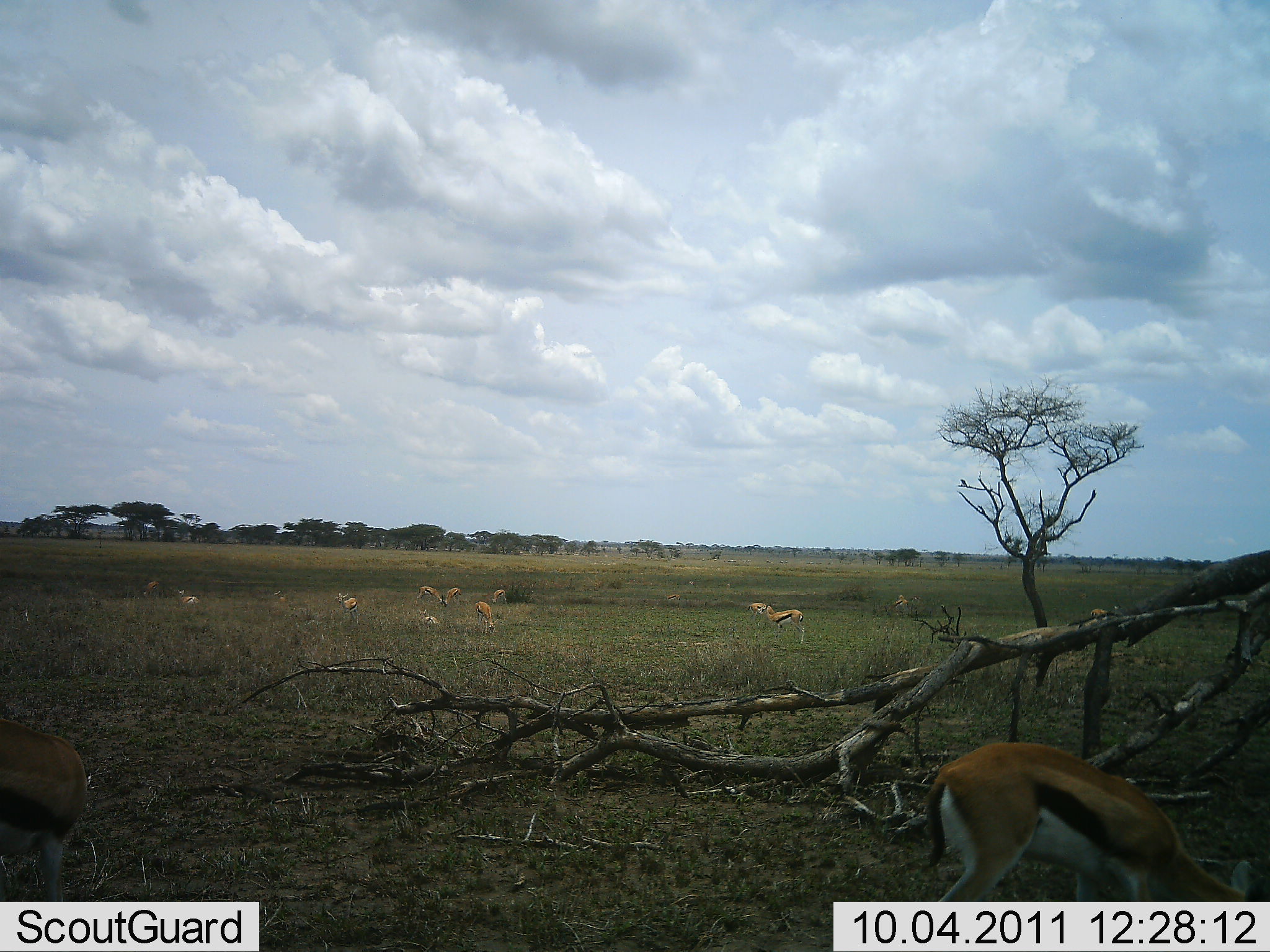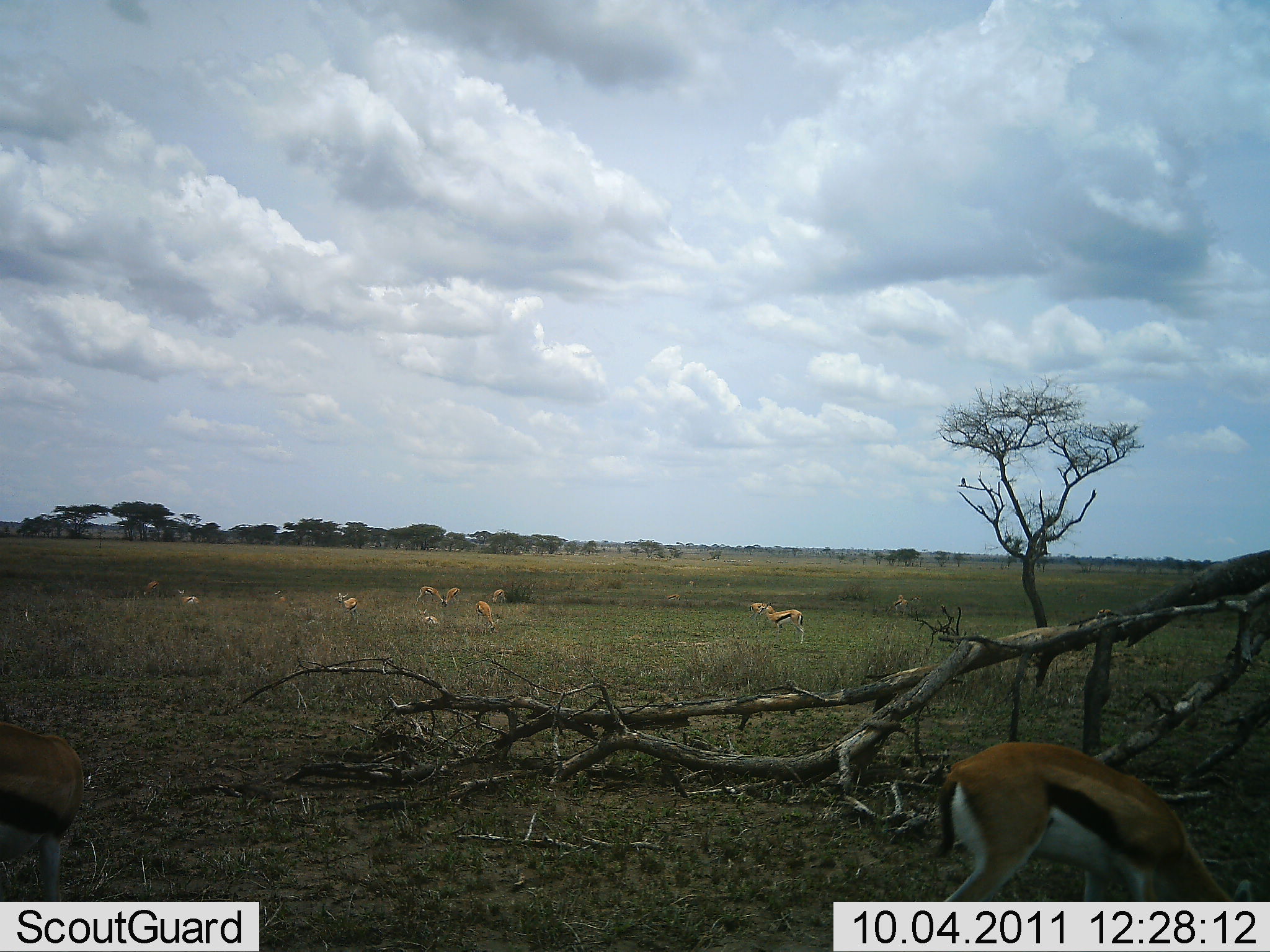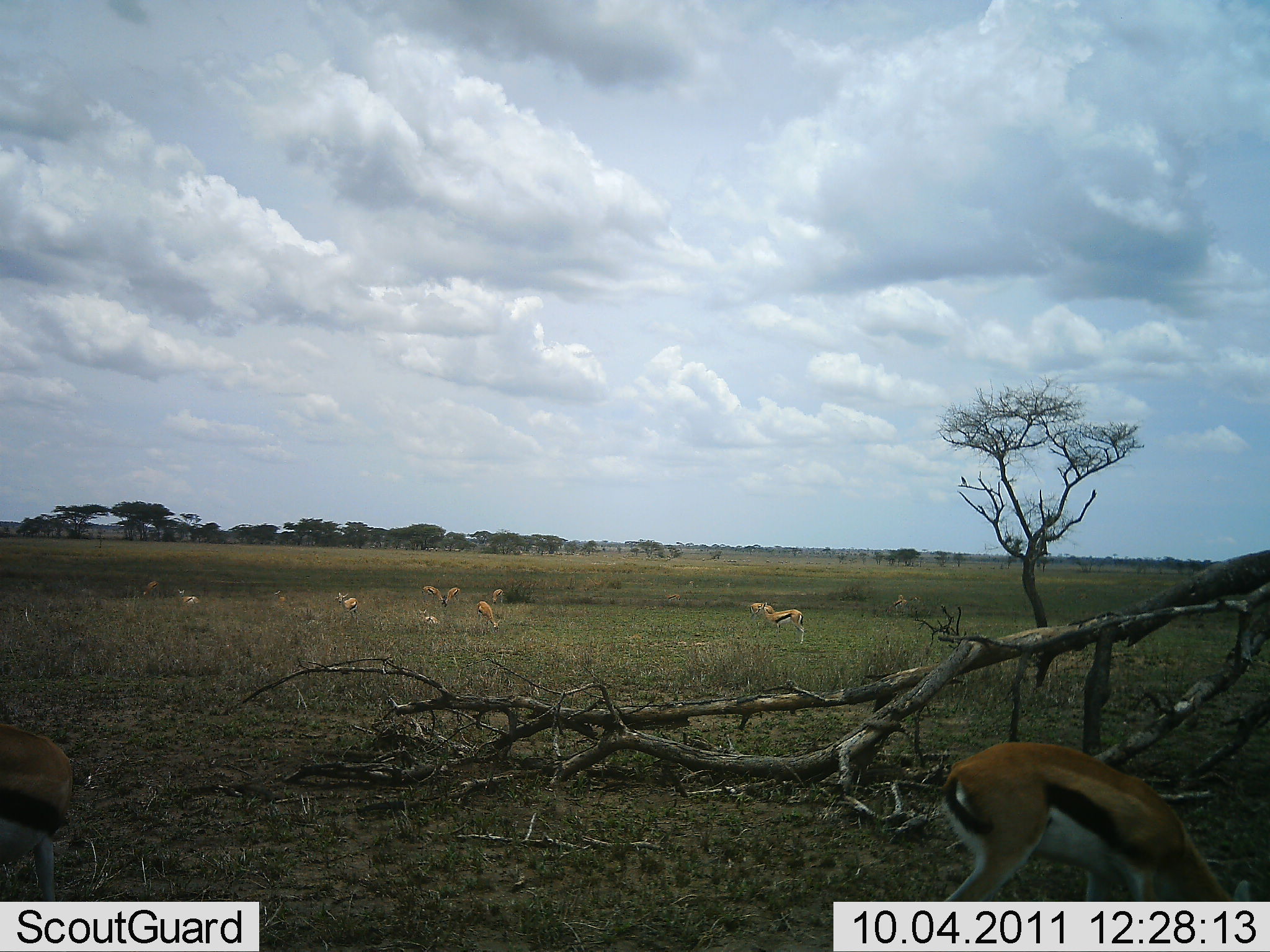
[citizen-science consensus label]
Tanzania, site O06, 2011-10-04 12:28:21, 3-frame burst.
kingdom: Animalia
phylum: Chordata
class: Mammalia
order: Artiodactyla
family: Bovidae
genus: Eudorcas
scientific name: Eudorcas thomsonii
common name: thomson's gazelle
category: gazellethomsons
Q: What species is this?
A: Gazellethomsons (thomson's gazelle) (Eudorcas thomsonii).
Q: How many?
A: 11-50.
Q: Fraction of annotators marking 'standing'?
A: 62%.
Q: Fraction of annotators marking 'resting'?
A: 31%.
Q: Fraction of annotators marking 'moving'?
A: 0%.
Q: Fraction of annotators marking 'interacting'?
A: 8%.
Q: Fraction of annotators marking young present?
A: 0%.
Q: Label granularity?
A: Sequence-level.